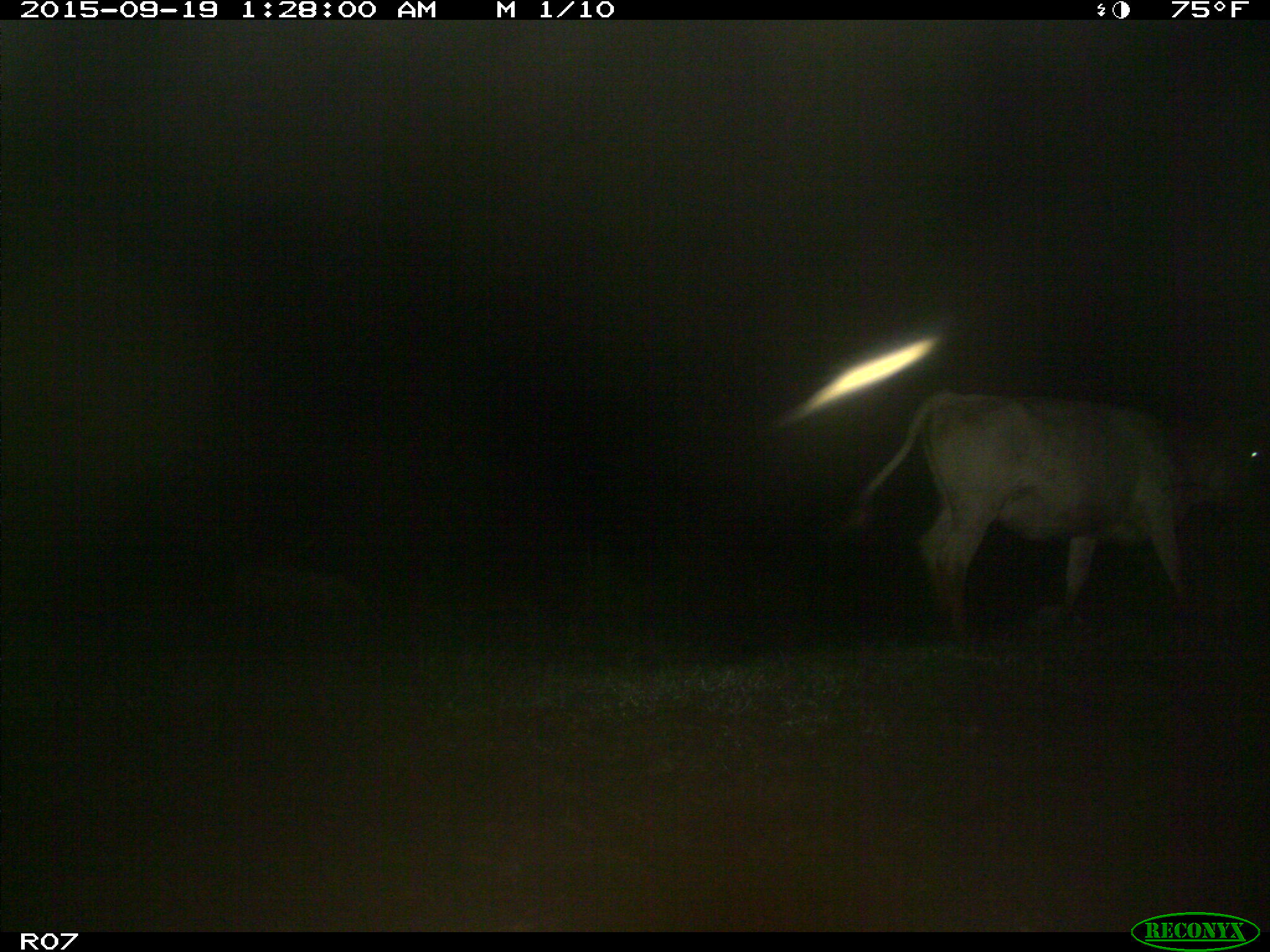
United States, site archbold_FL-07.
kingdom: Animalia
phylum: Chordata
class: Mammalia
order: Artiodactyla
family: Bovidae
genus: Bos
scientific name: Bos taurus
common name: domestic cow